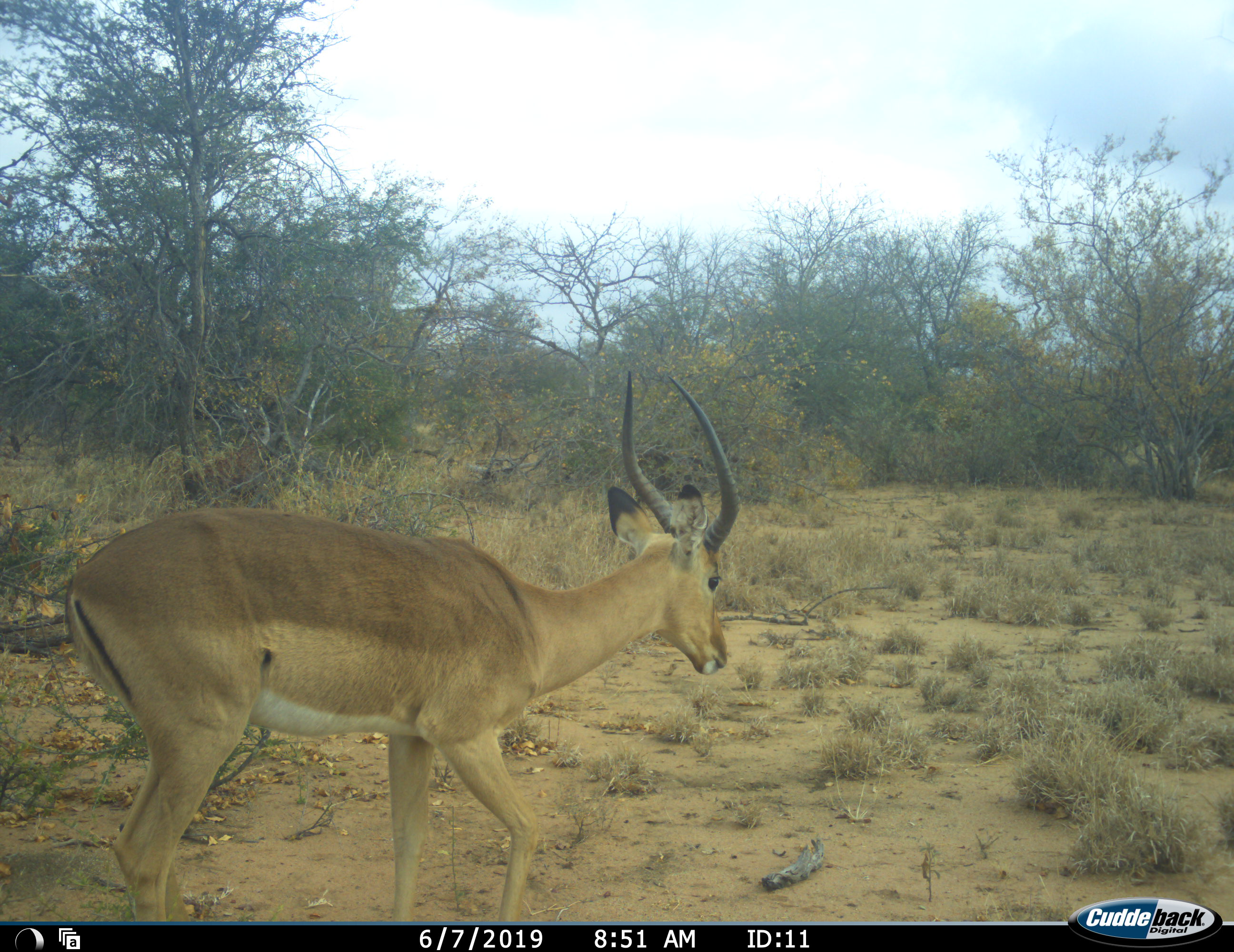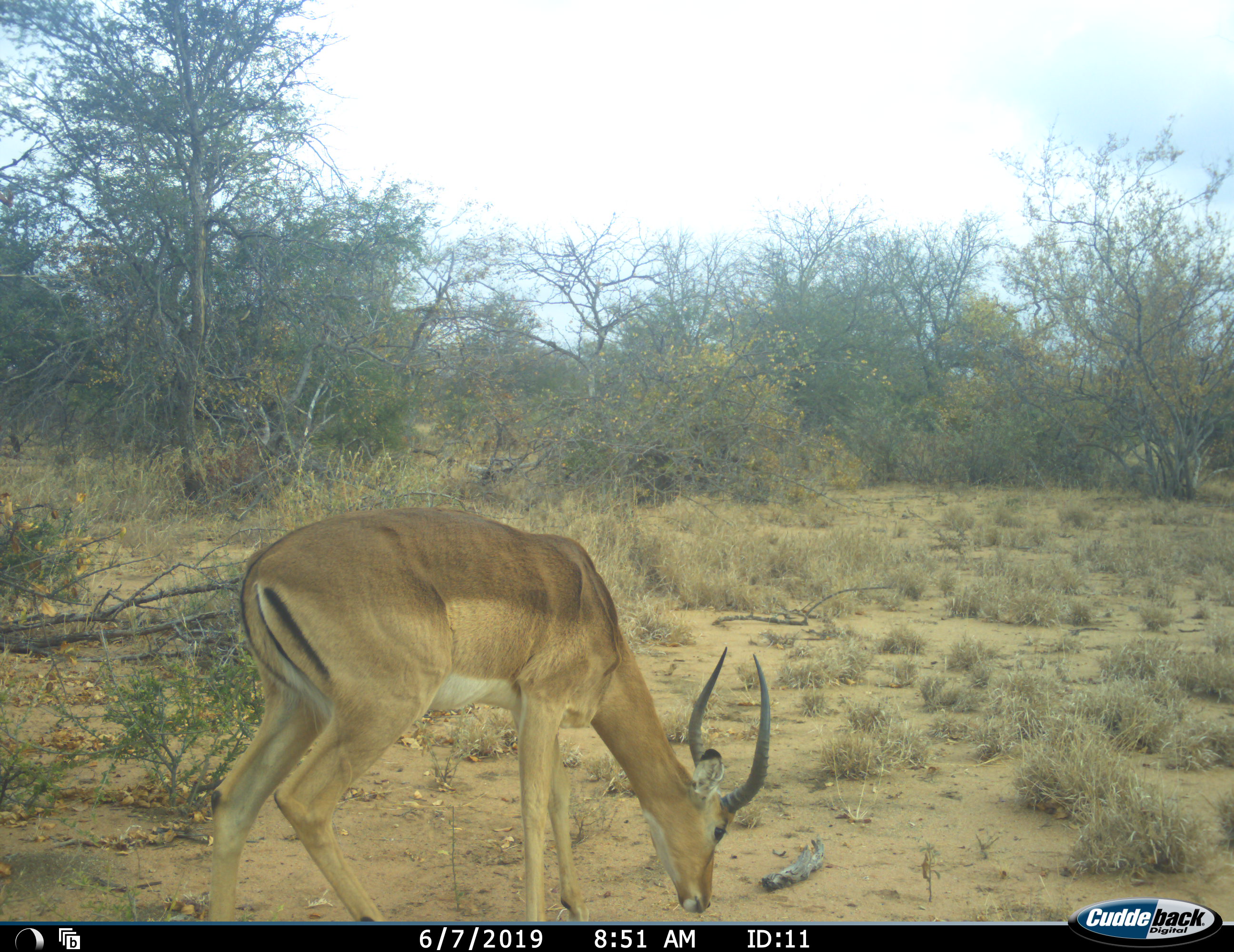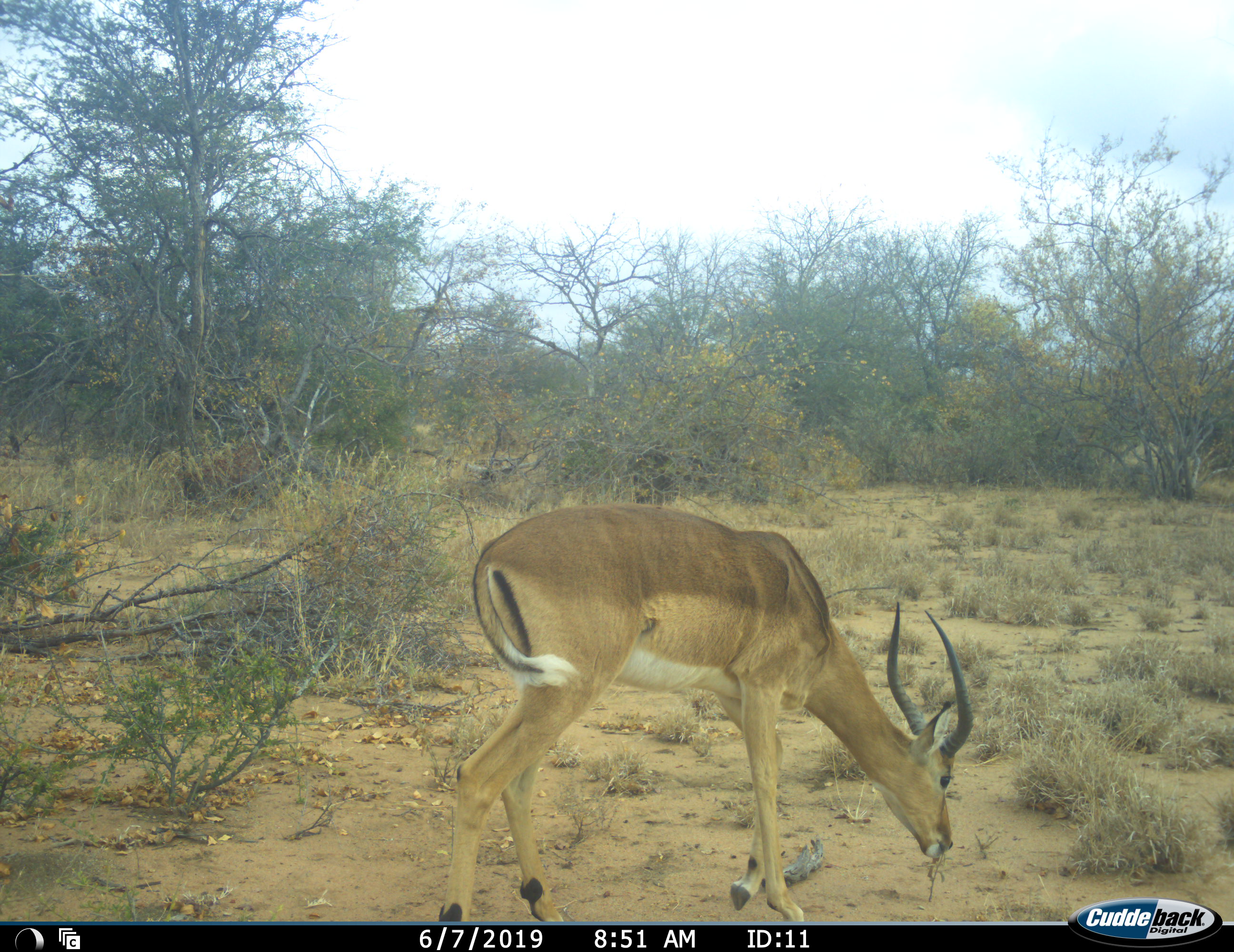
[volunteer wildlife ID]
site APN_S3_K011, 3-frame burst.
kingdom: Animalia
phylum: Chordata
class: Mammalia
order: Artiodactyla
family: Bovidae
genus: Aepyceros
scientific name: Aepyceros melampus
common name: impala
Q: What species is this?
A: Impala (Aepyceros melampus).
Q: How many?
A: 1.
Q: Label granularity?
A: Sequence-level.